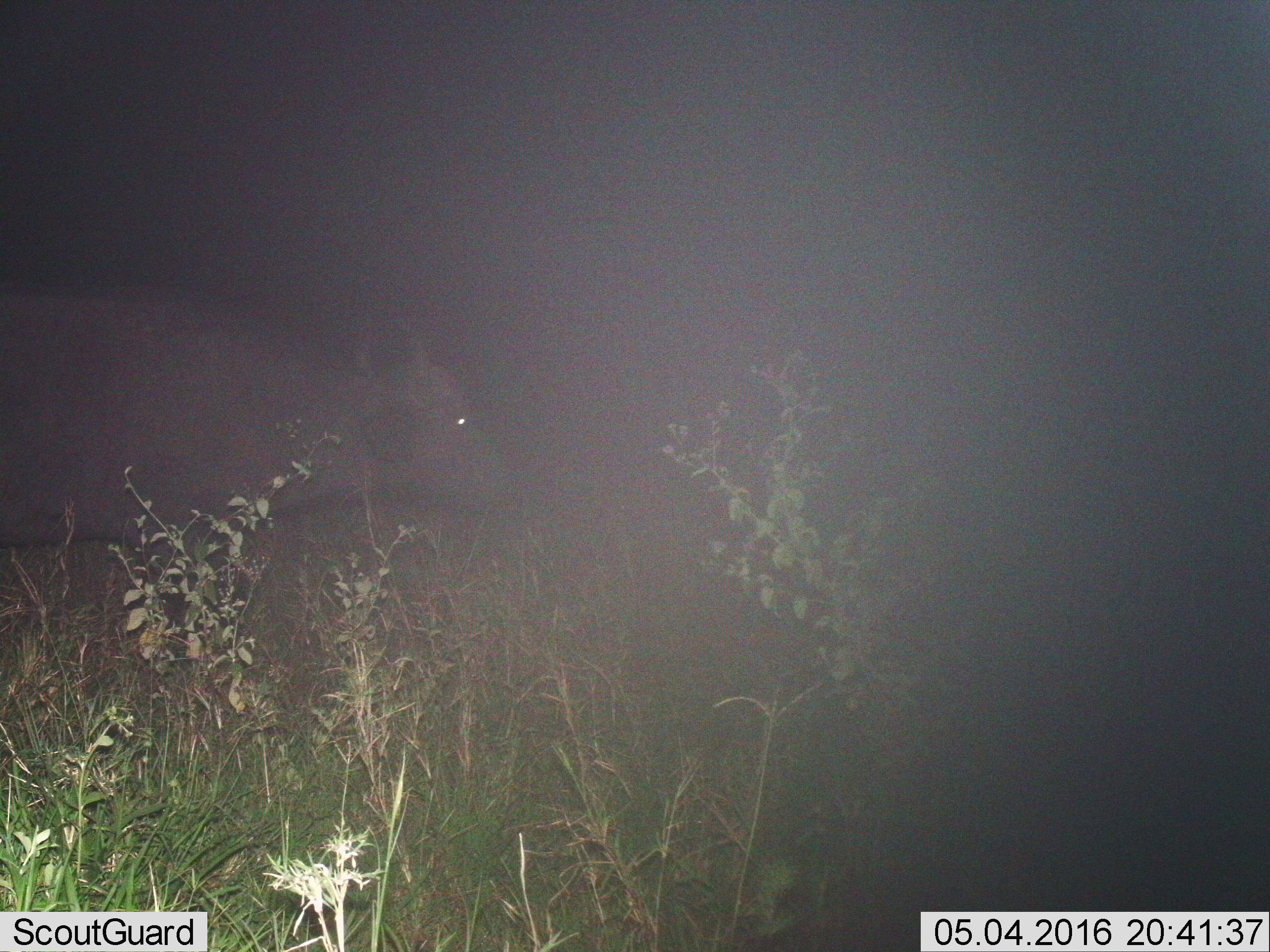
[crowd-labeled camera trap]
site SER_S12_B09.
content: unidentified animal